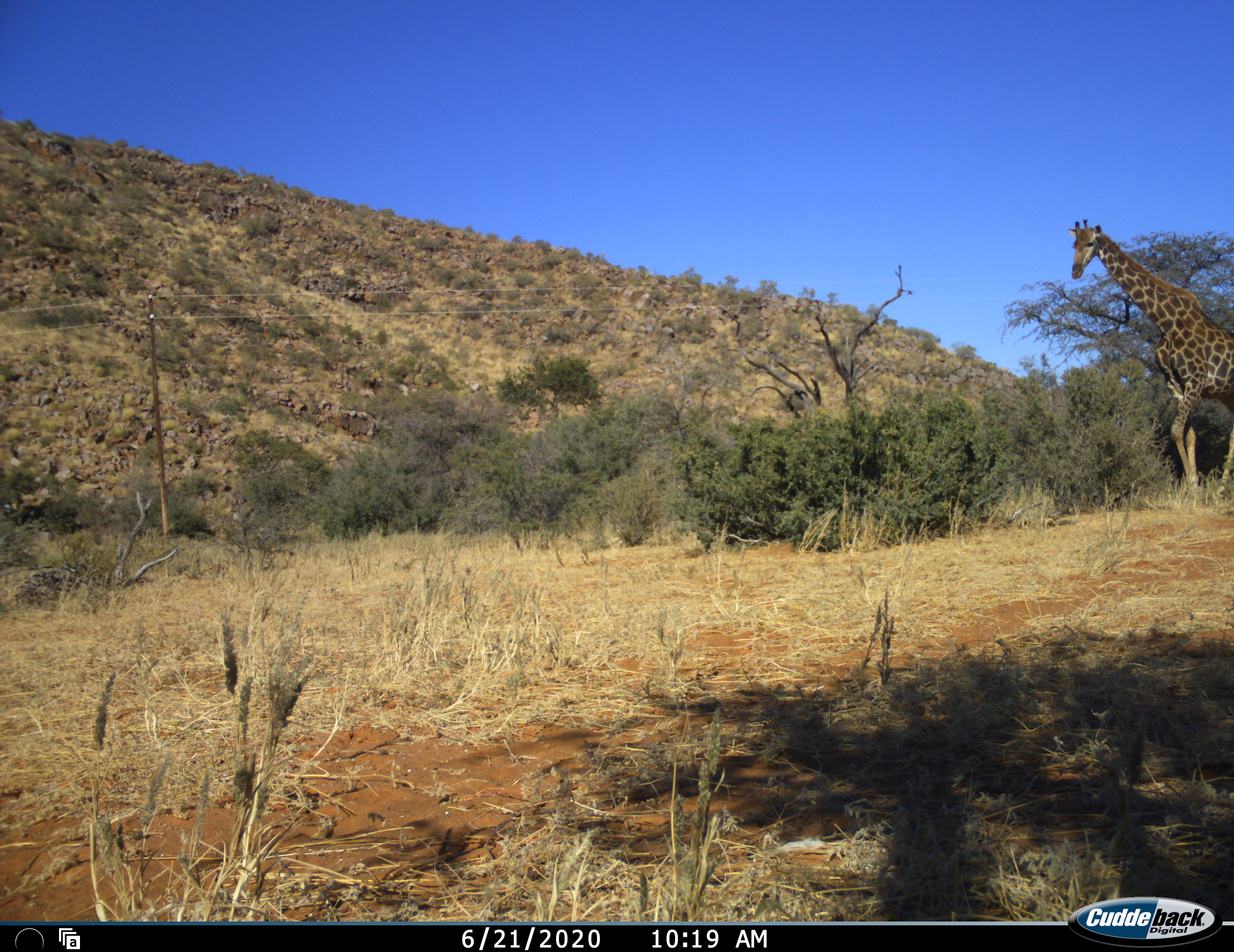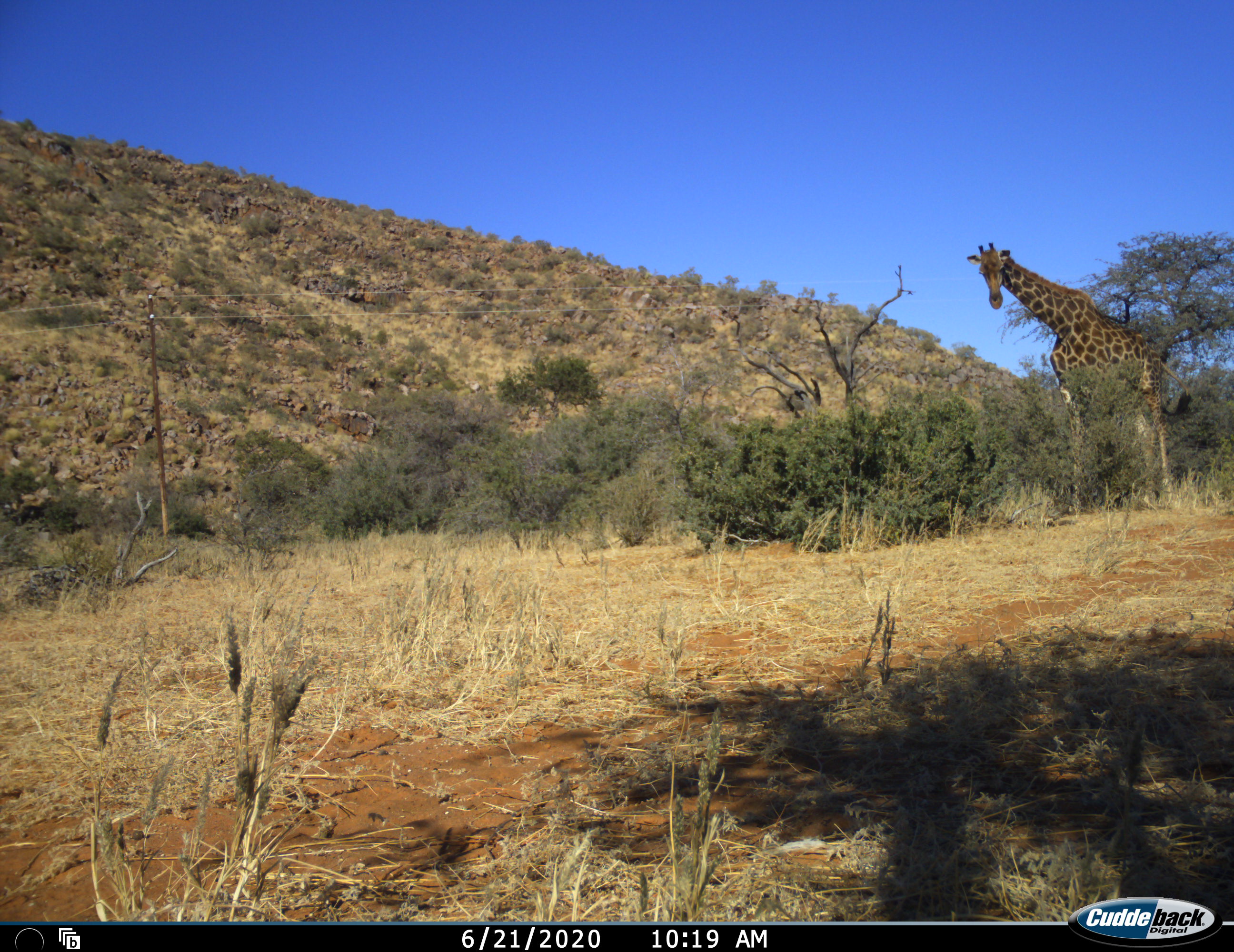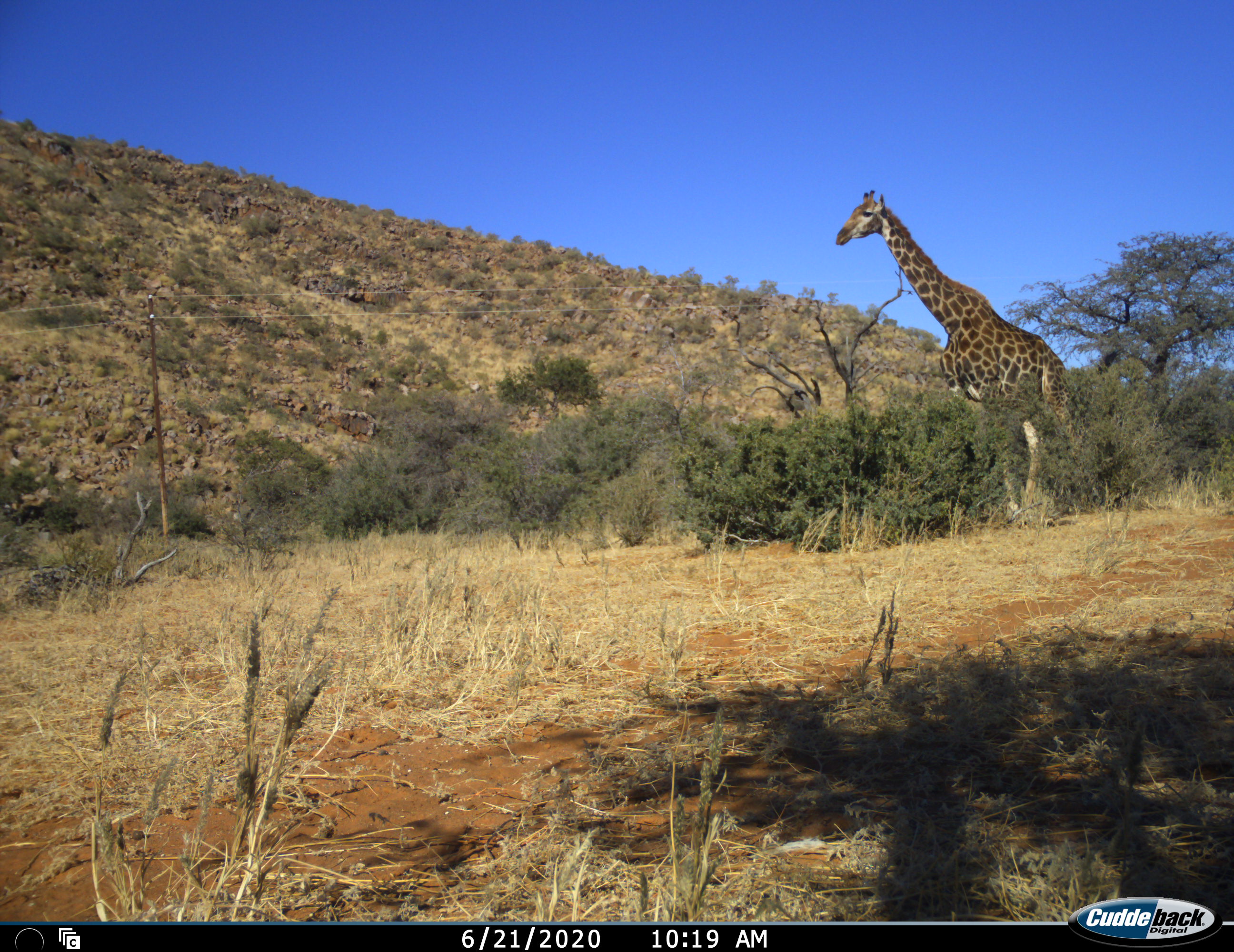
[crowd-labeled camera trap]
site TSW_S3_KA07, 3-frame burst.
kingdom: Animalia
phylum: Chordata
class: Mammalia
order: Artiodactyla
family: Giraffidae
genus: Giraffa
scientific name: Giraffa camelopardalis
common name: giraffe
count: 1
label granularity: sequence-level